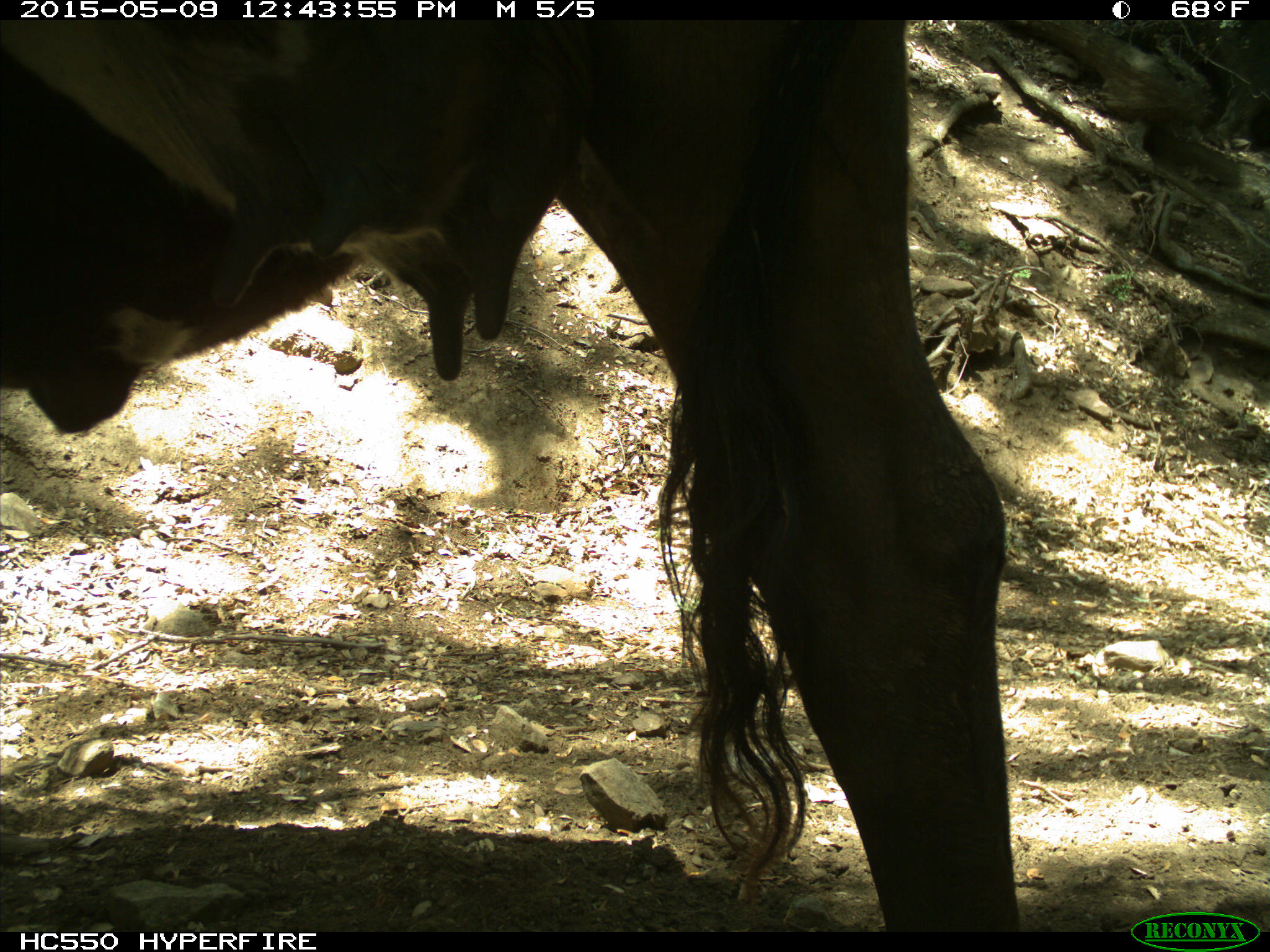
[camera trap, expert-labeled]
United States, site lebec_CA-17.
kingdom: Animalia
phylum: Chordata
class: Mammalia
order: Artiodactyla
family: Bovidae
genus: Bos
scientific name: Bos taurus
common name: domestic cow